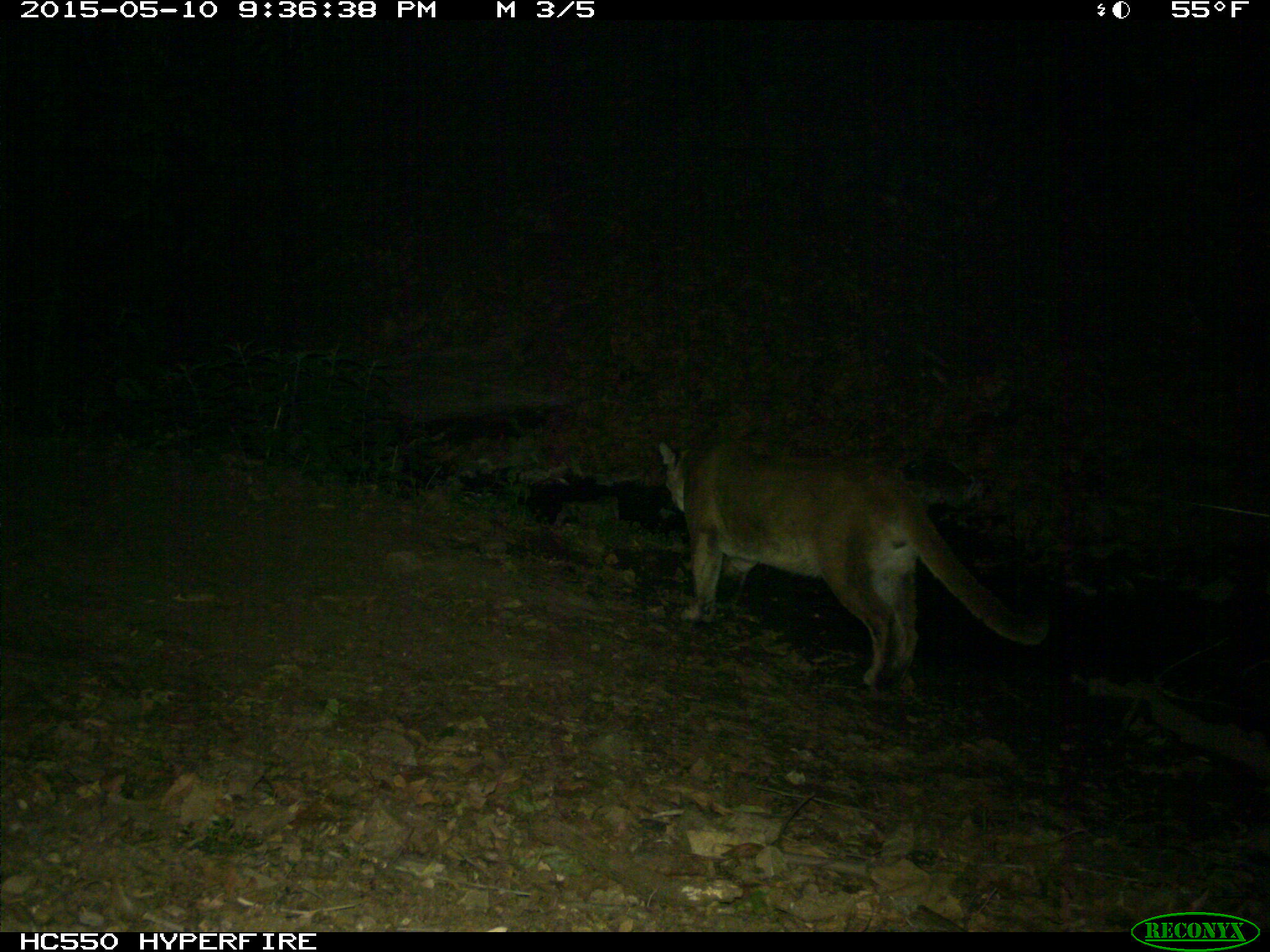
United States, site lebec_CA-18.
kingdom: Animalia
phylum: Chordata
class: Mammalia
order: Carnivora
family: Felidae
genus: Puma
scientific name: Puma concolor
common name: mountain lion